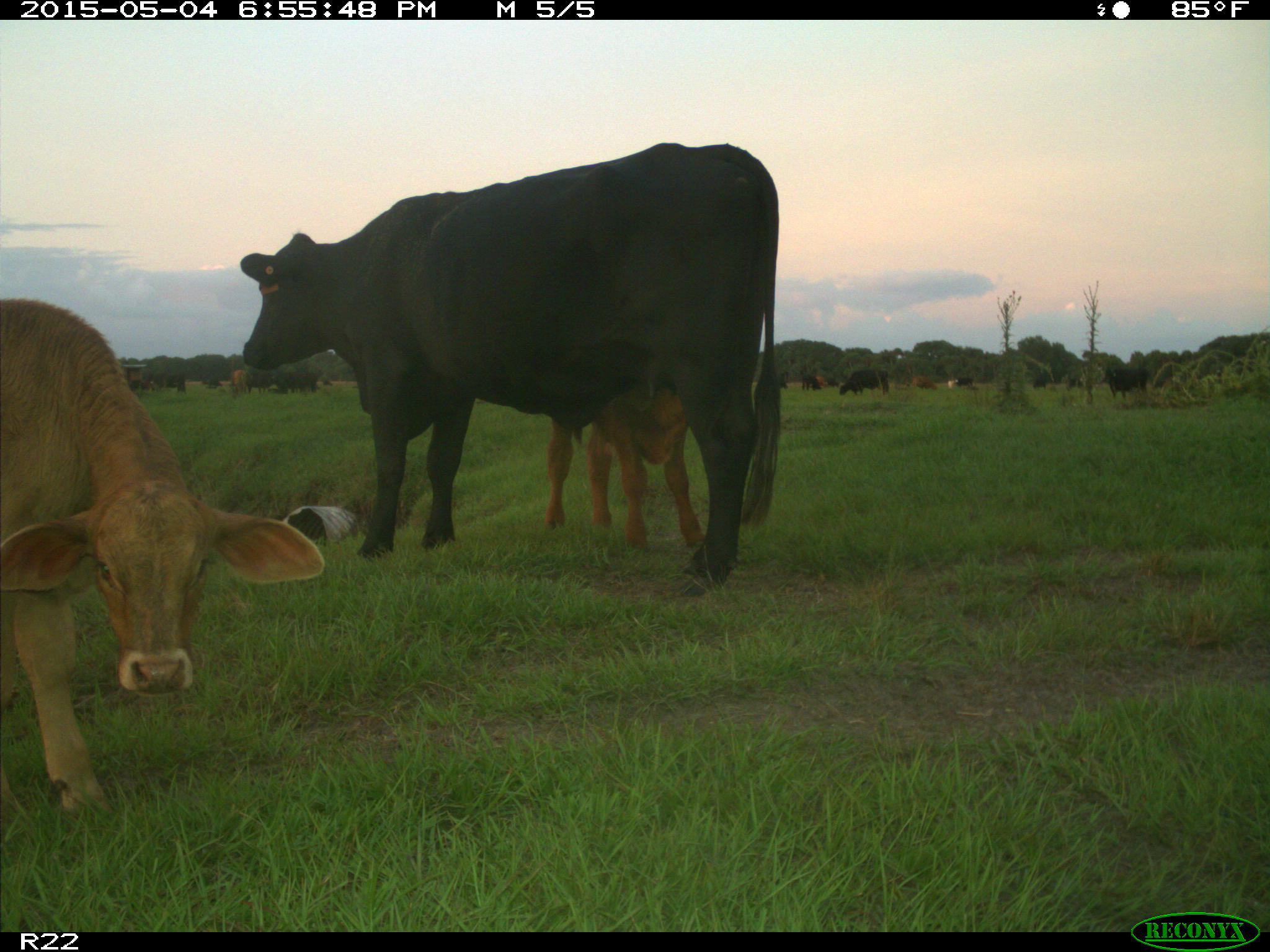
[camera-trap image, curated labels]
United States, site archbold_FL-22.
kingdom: Animalia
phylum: Chordata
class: Mammalia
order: Artiodactyla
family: Bovidae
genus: Bos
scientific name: Bos taurus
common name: domestic cow